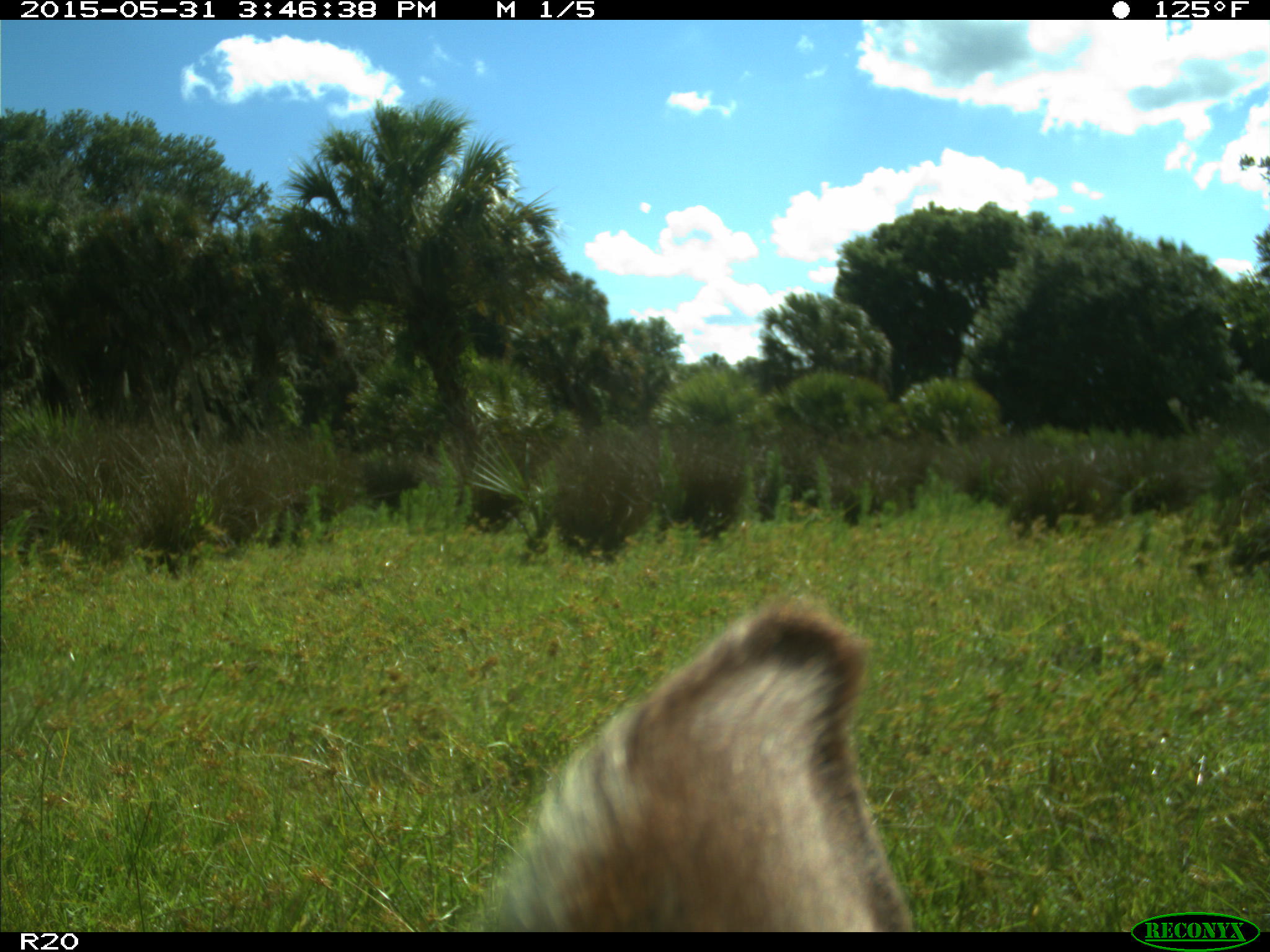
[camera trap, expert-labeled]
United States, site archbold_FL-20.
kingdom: Animalia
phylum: Chordata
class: Mammalia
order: Artiodactyla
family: Bovidae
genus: Bos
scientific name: Bos taurus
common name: domestic cow